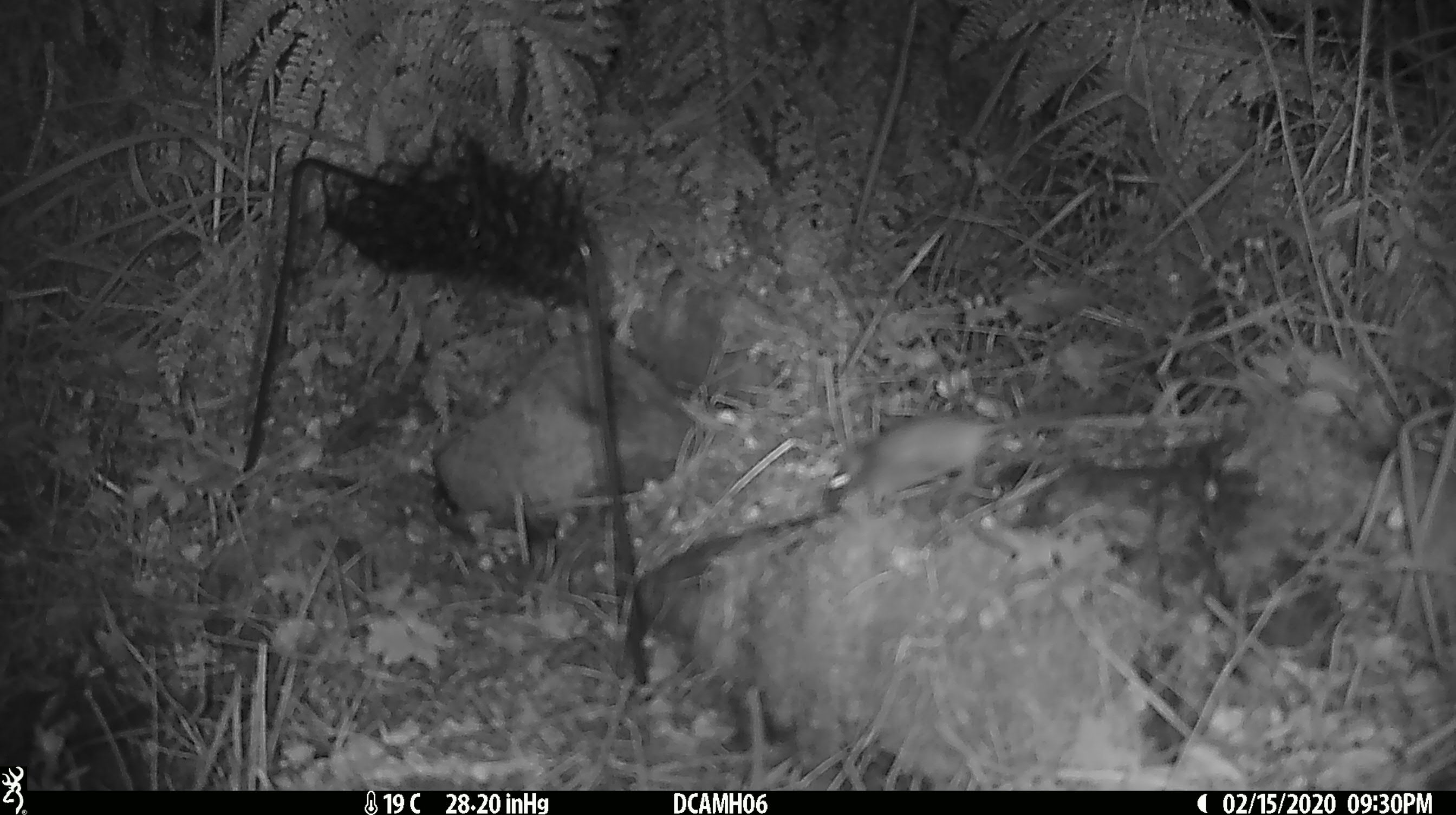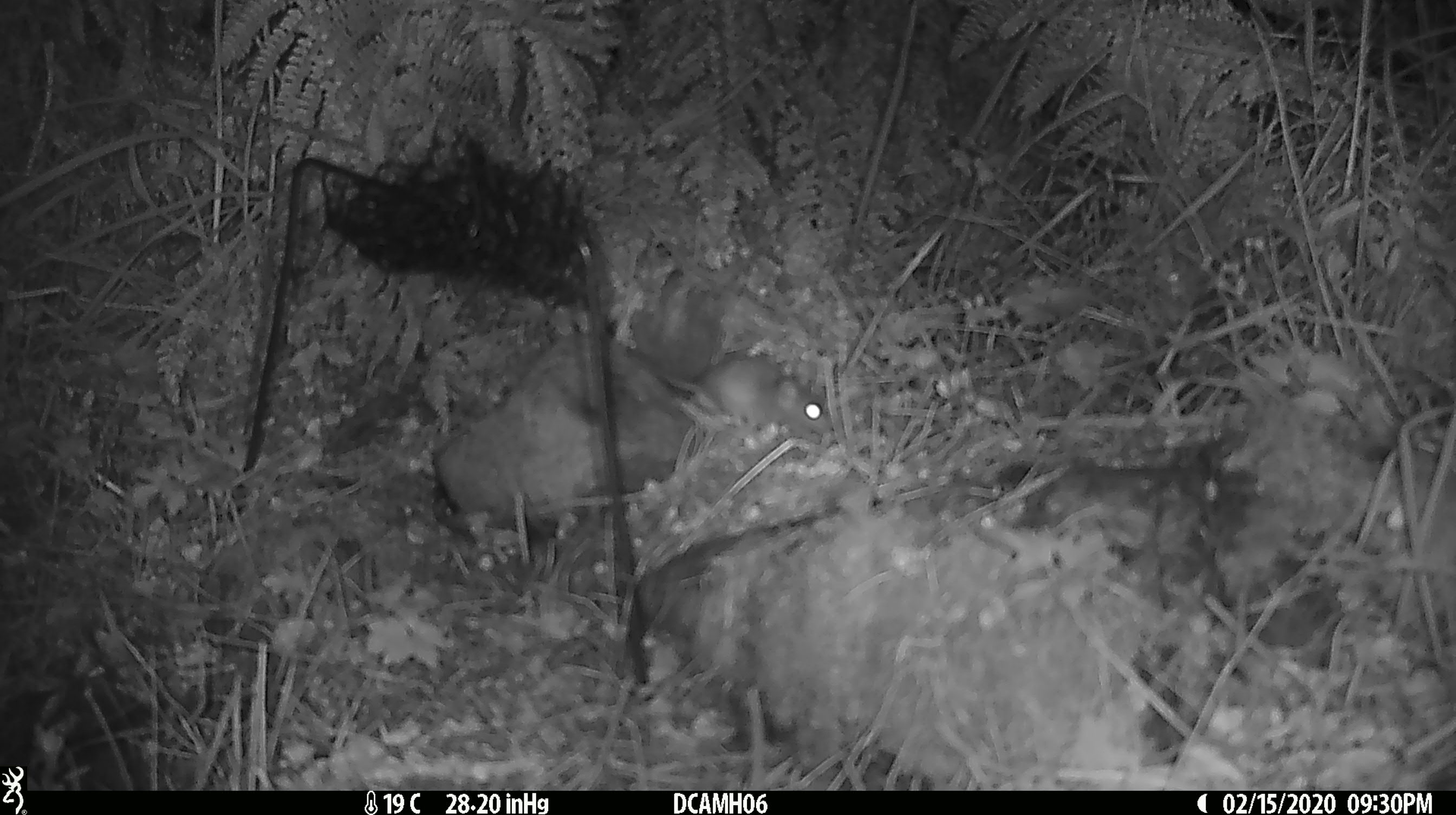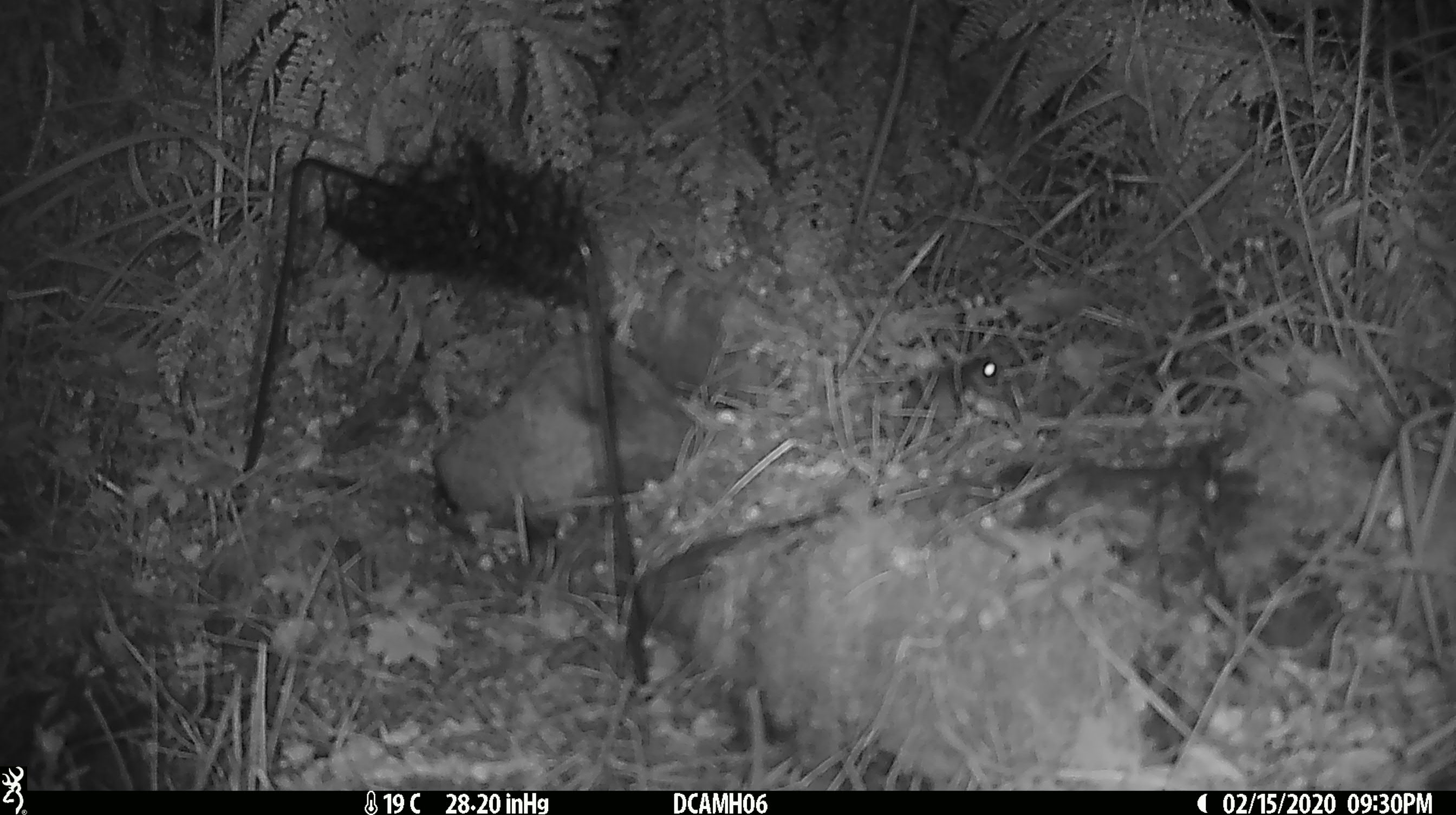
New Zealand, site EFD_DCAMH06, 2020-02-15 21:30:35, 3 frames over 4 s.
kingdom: Animalia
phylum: Chordata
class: Mammalia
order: Rodentia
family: Muridae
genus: Mus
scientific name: Mus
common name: mouse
Mouse (Mus).